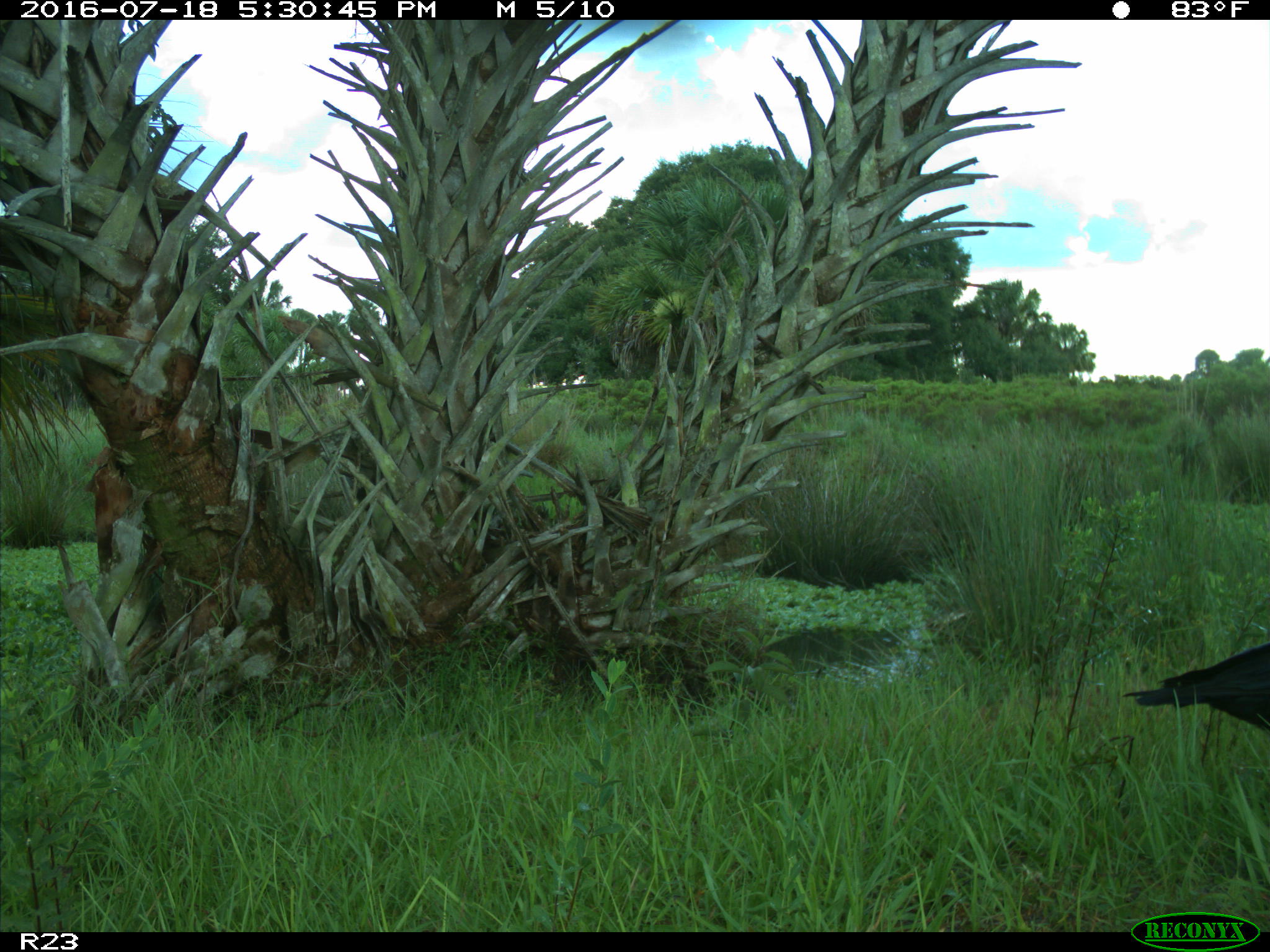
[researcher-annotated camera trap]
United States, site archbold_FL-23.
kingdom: Animalia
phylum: Chordata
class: Aves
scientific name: Aves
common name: birds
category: unidentified bird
Unidentified bird (birds) (Aves).